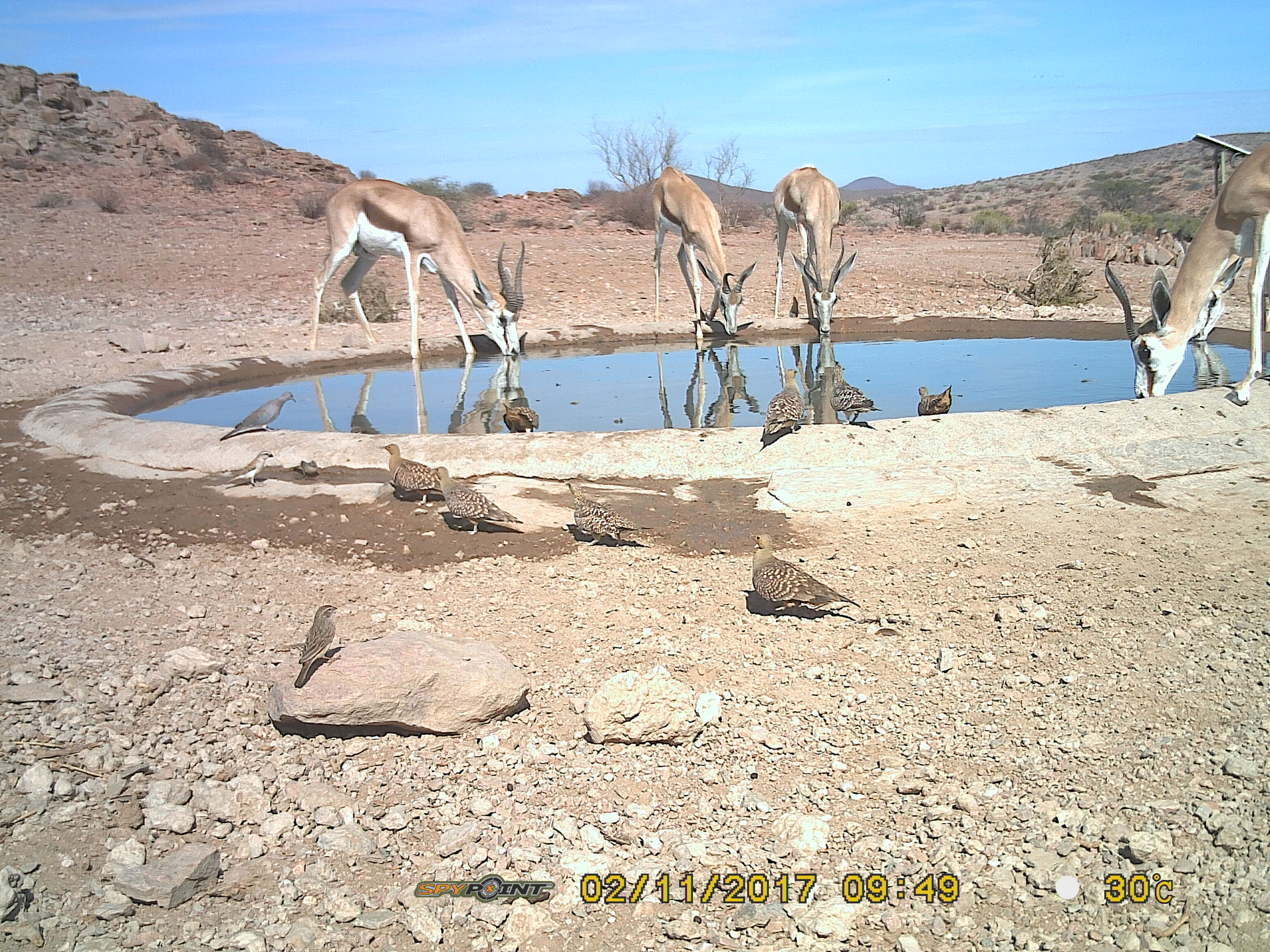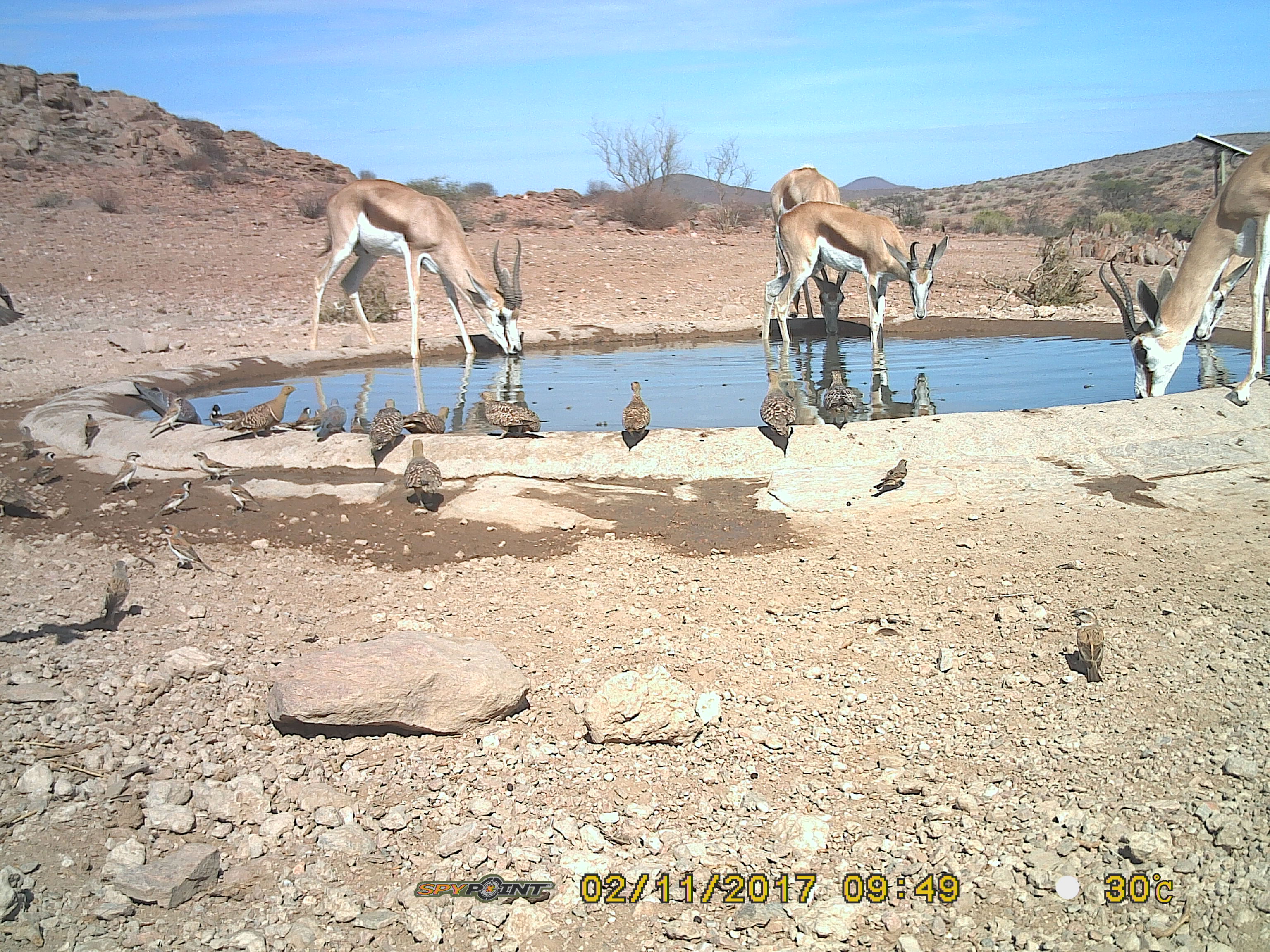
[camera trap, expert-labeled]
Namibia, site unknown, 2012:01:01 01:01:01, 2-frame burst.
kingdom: Animalia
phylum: Chordata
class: Mammalia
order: Artiodactyla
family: Bovidae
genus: Antidorcas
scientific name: Antidorcas marsupialis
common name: springbok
Antidorcas marsupialis (springbok).